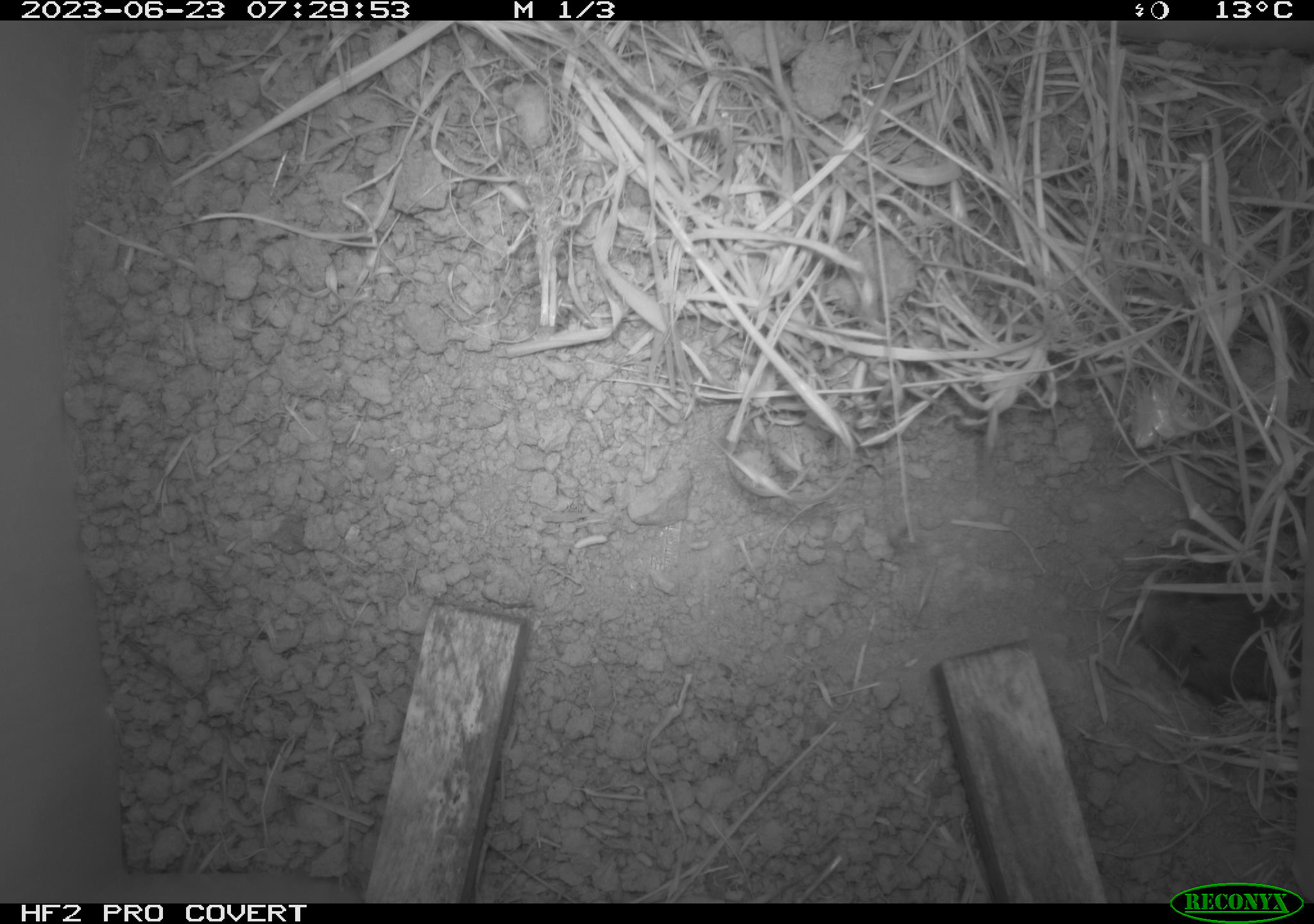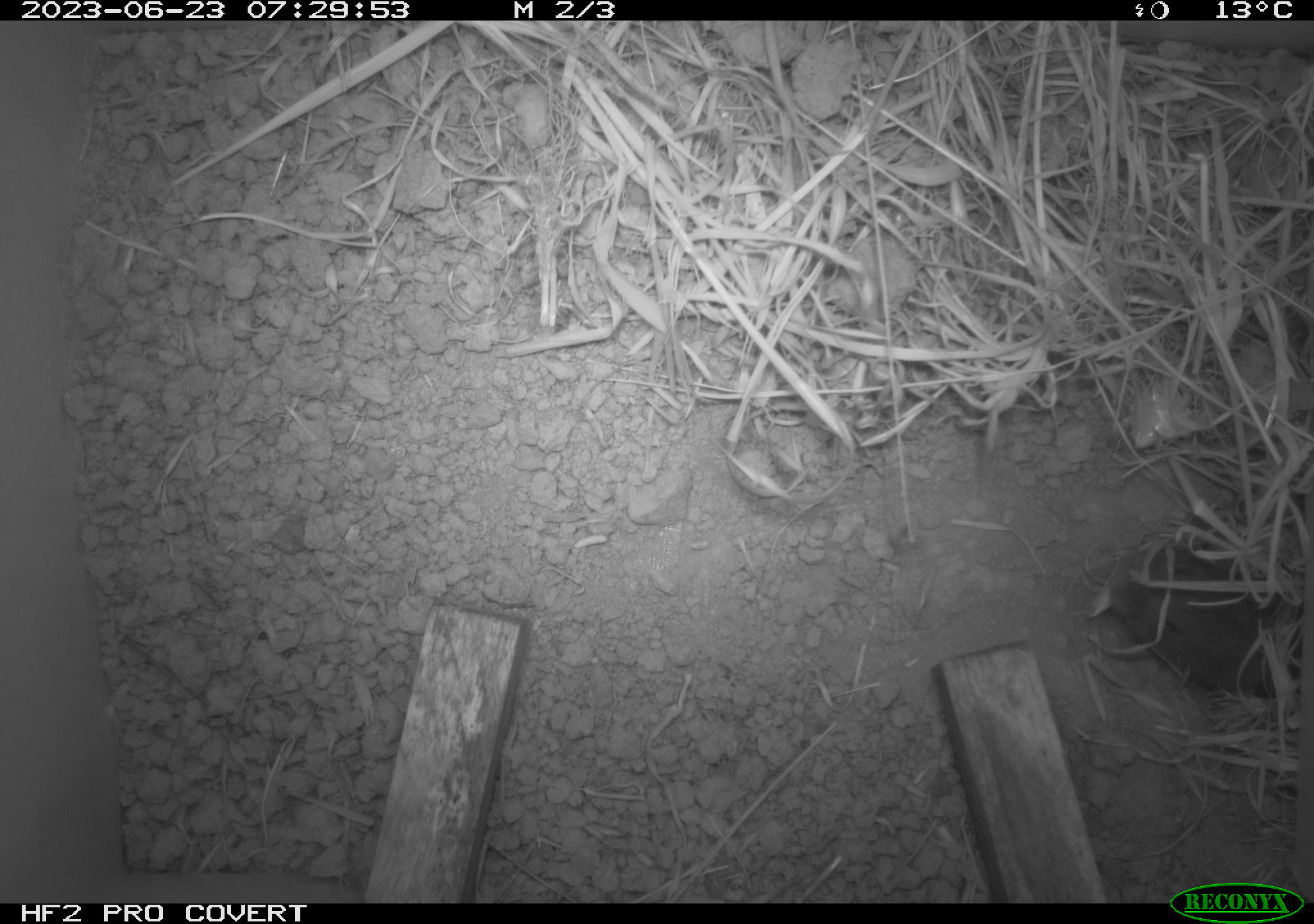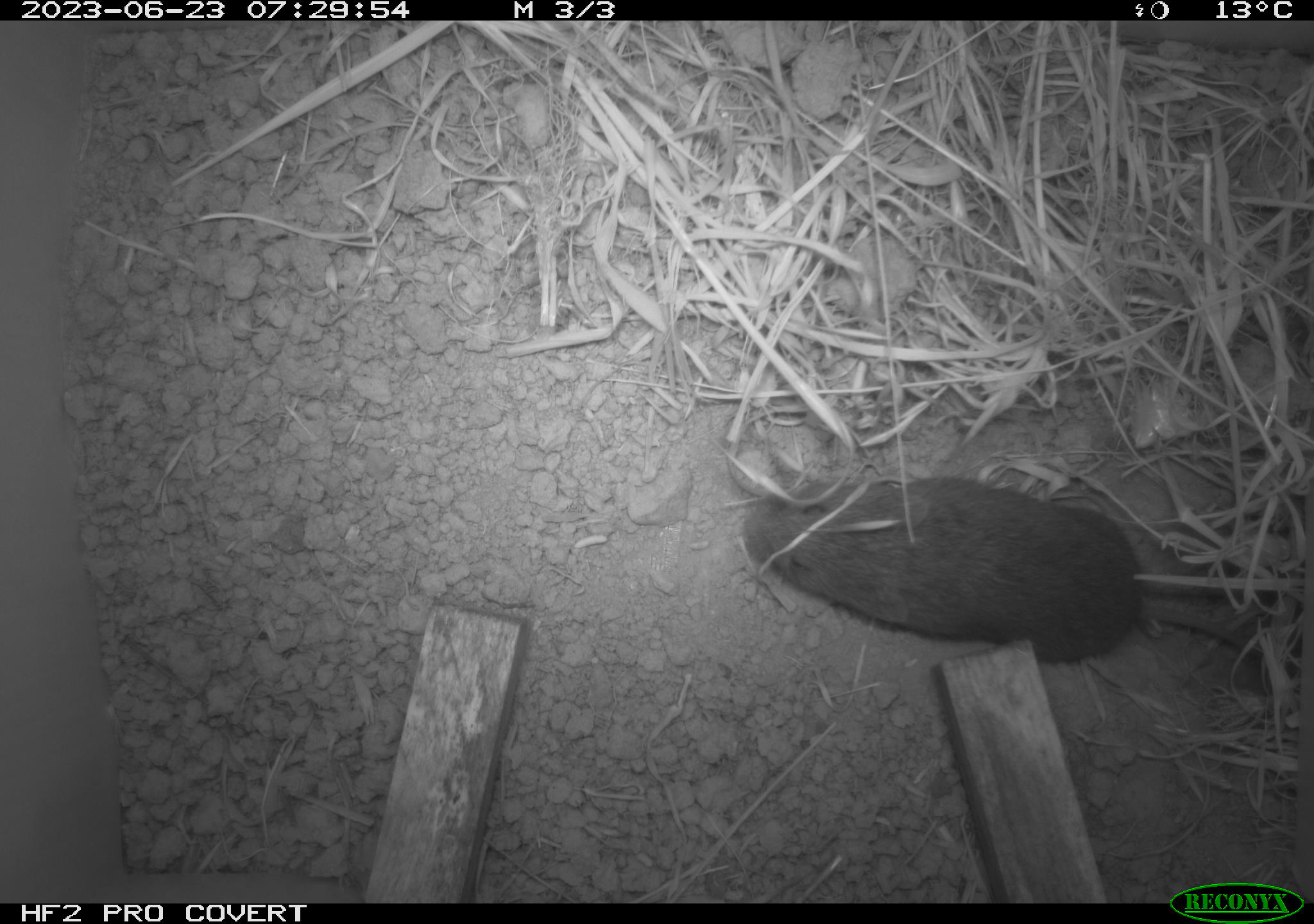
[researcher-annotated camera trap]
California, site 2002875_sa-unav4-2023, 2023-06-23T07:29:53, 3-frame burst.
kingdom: Animalia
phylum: Chordata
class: Mammalia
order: Rodentia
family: Cricetidae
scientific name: Arvicolinae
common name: voles, lemmings, and muskrats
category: arvicolinae subfamily